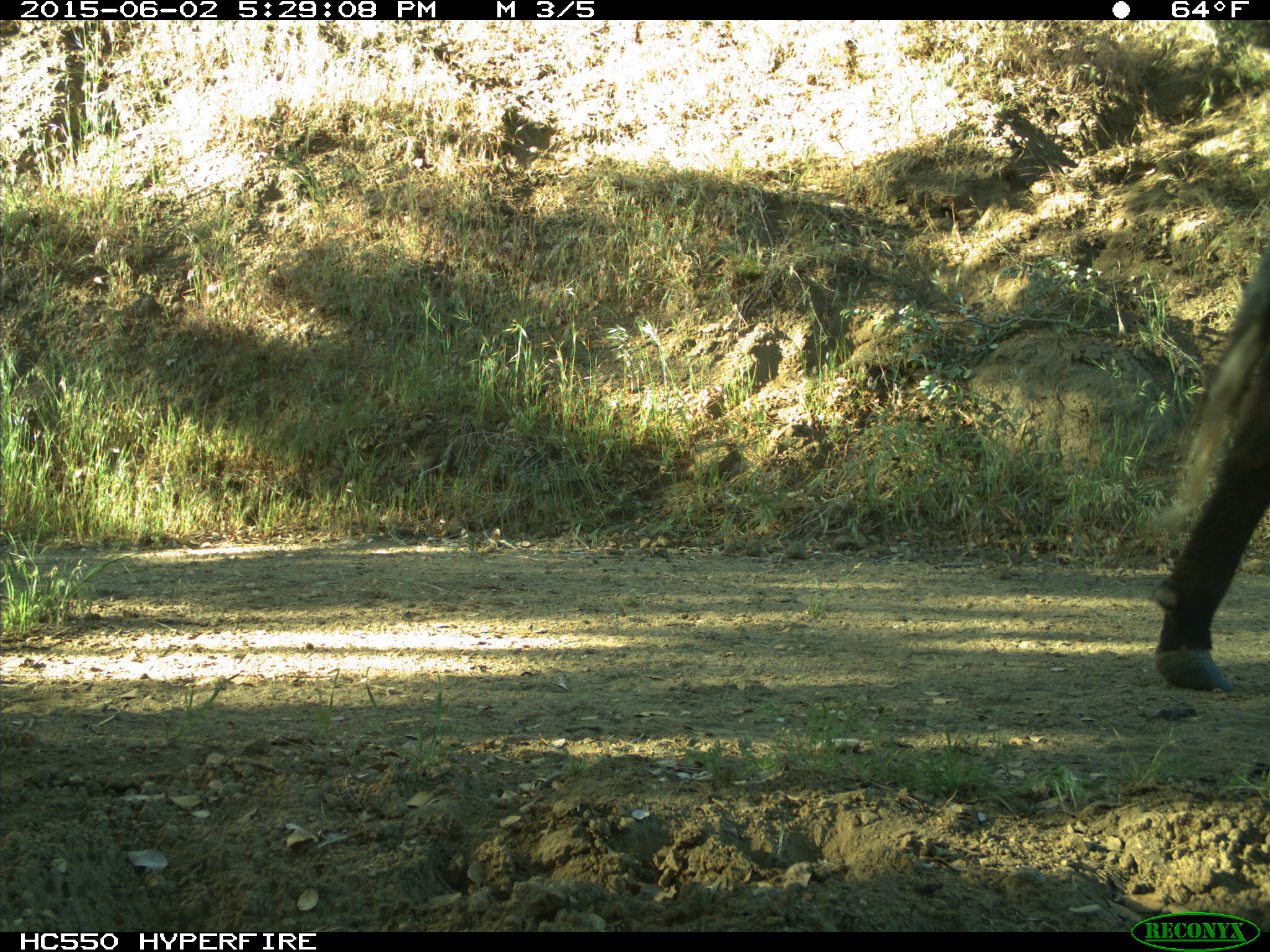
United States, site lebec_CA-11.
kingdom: Animalia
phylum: Chordata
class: Mammalia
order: Artiodactyla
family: Bovidae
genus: Bos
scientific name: Bos taurus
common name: domestic cow